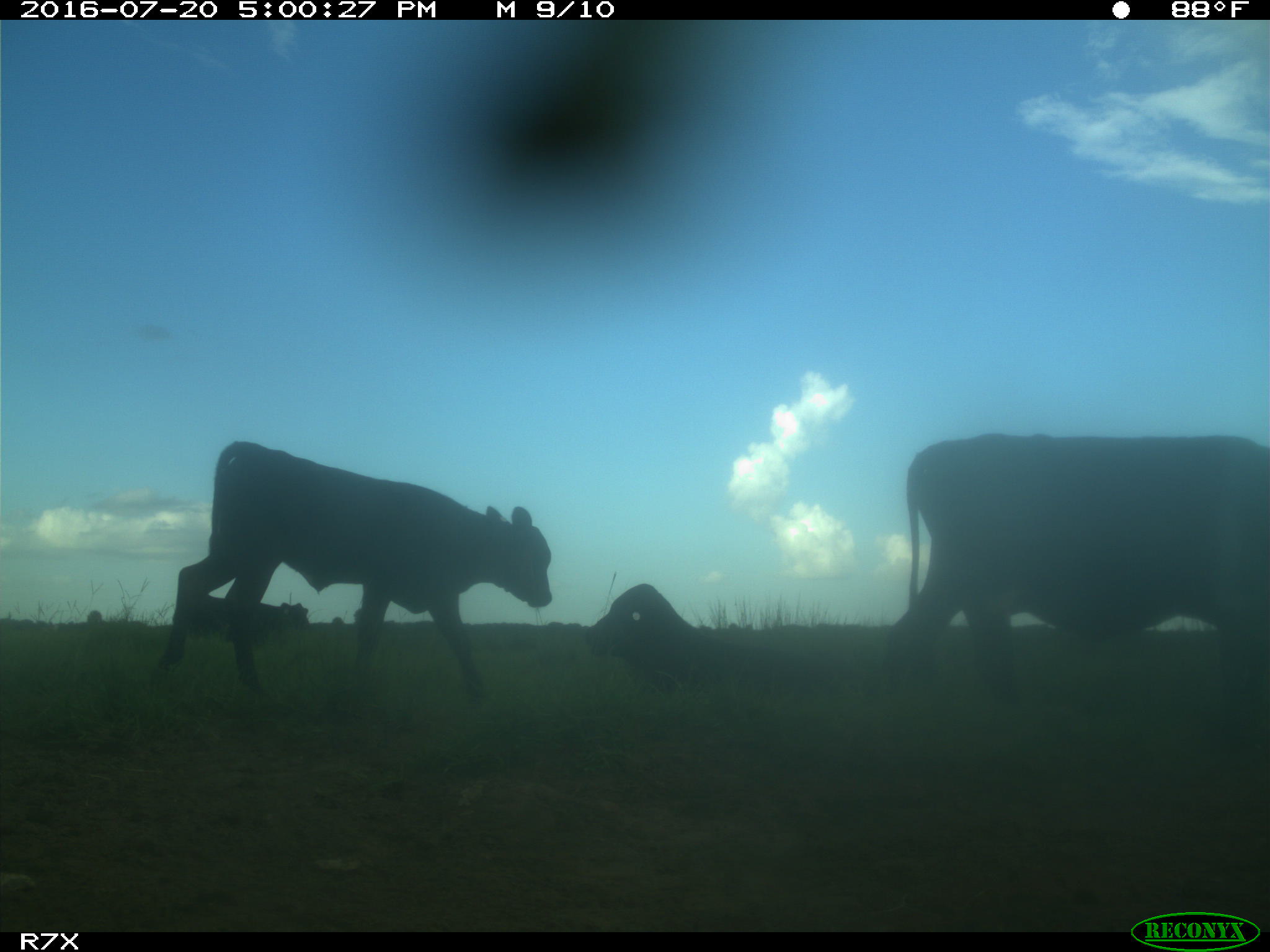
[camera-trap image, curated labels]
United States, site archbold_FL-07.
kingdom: Animalia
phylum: Chordata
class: Mammalia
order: Artiodactyla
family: Bovidae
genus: Bos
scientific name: Bos taurus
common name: domestic cow